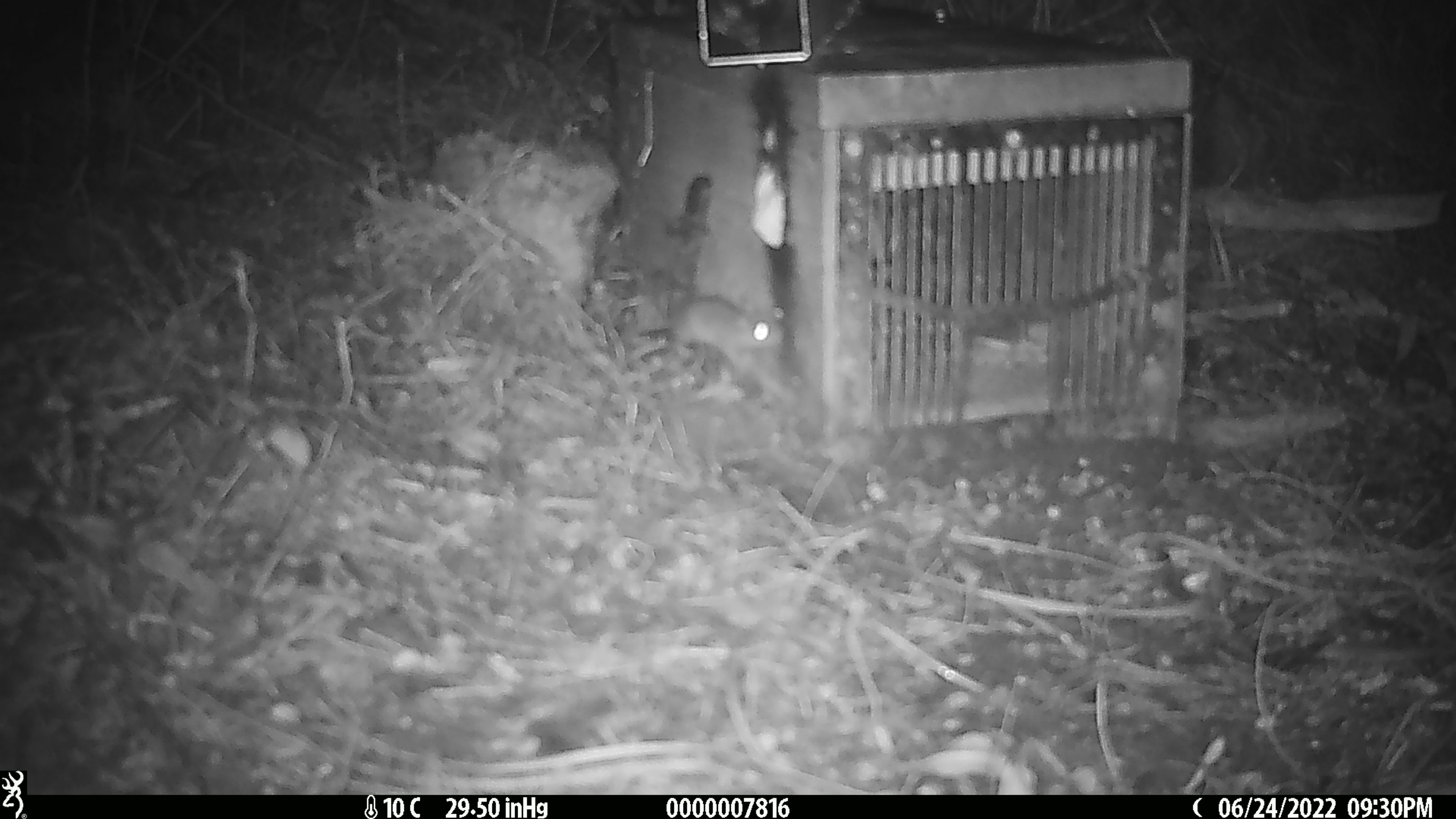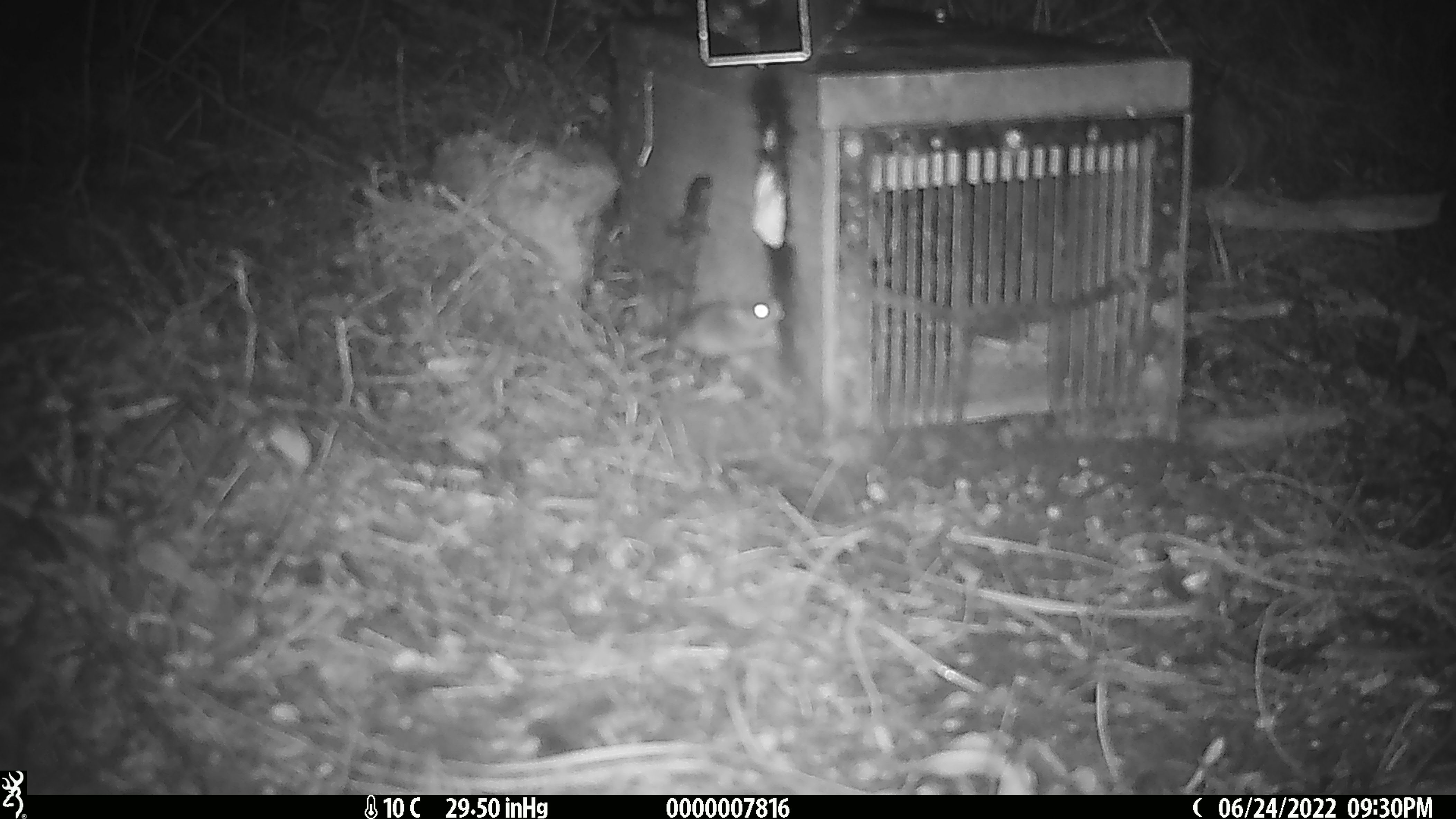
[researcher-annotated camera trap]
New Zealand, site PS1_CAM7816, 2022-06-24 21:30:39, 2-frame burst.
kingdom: Animalia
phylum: Chordata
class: Mammalia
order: Rodentia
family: Muridae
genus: Mus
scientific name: Mus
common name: mouse